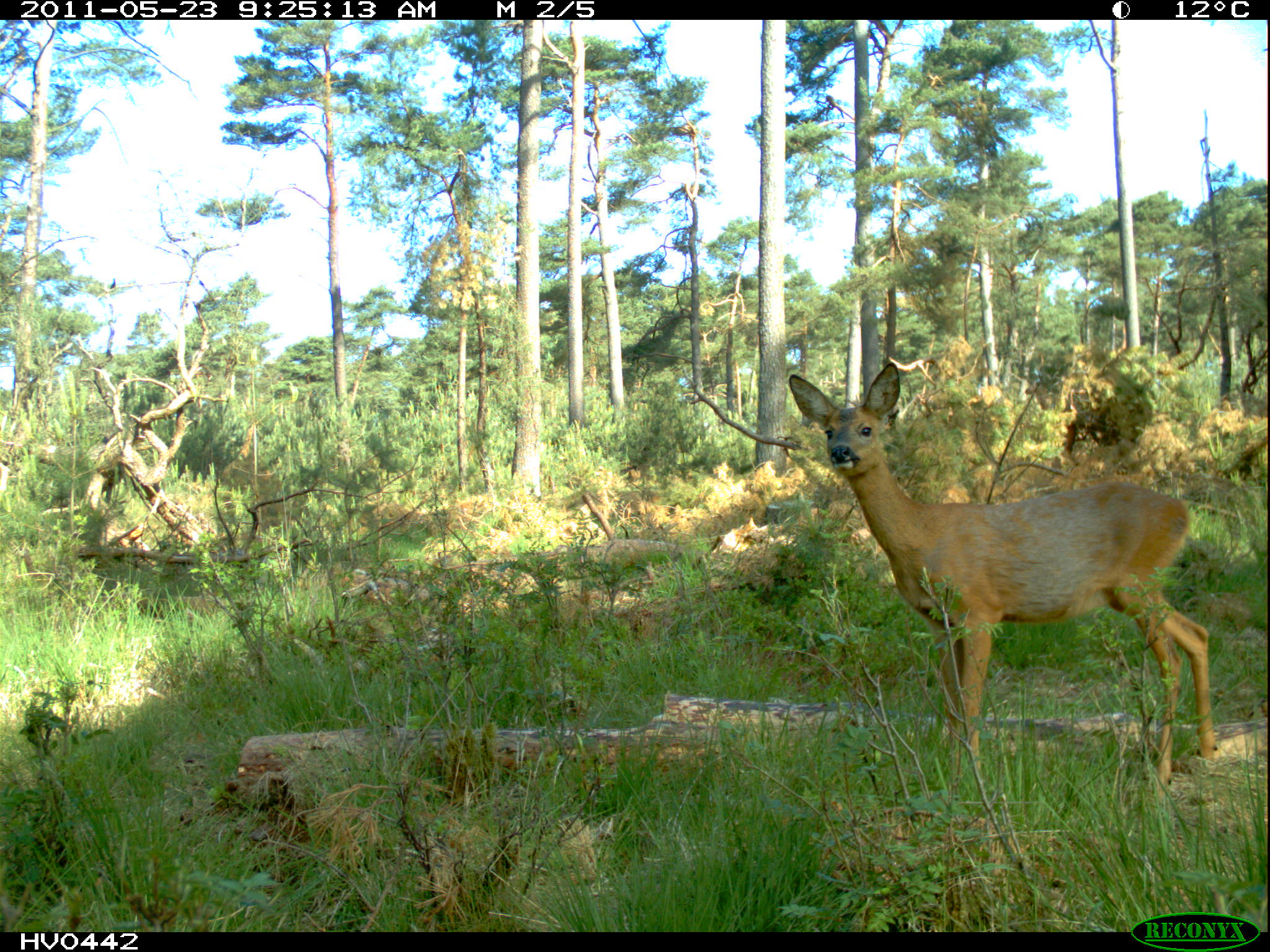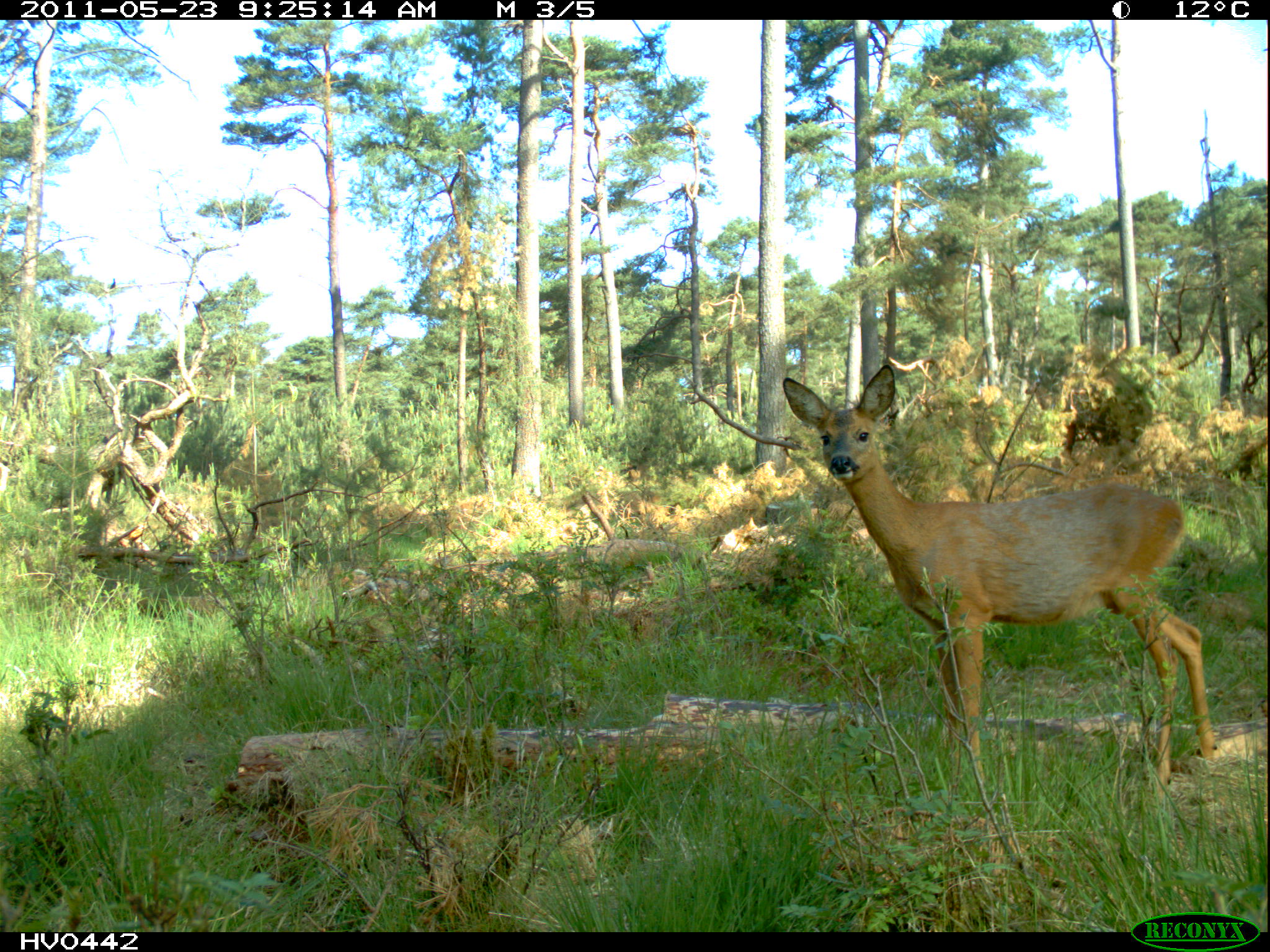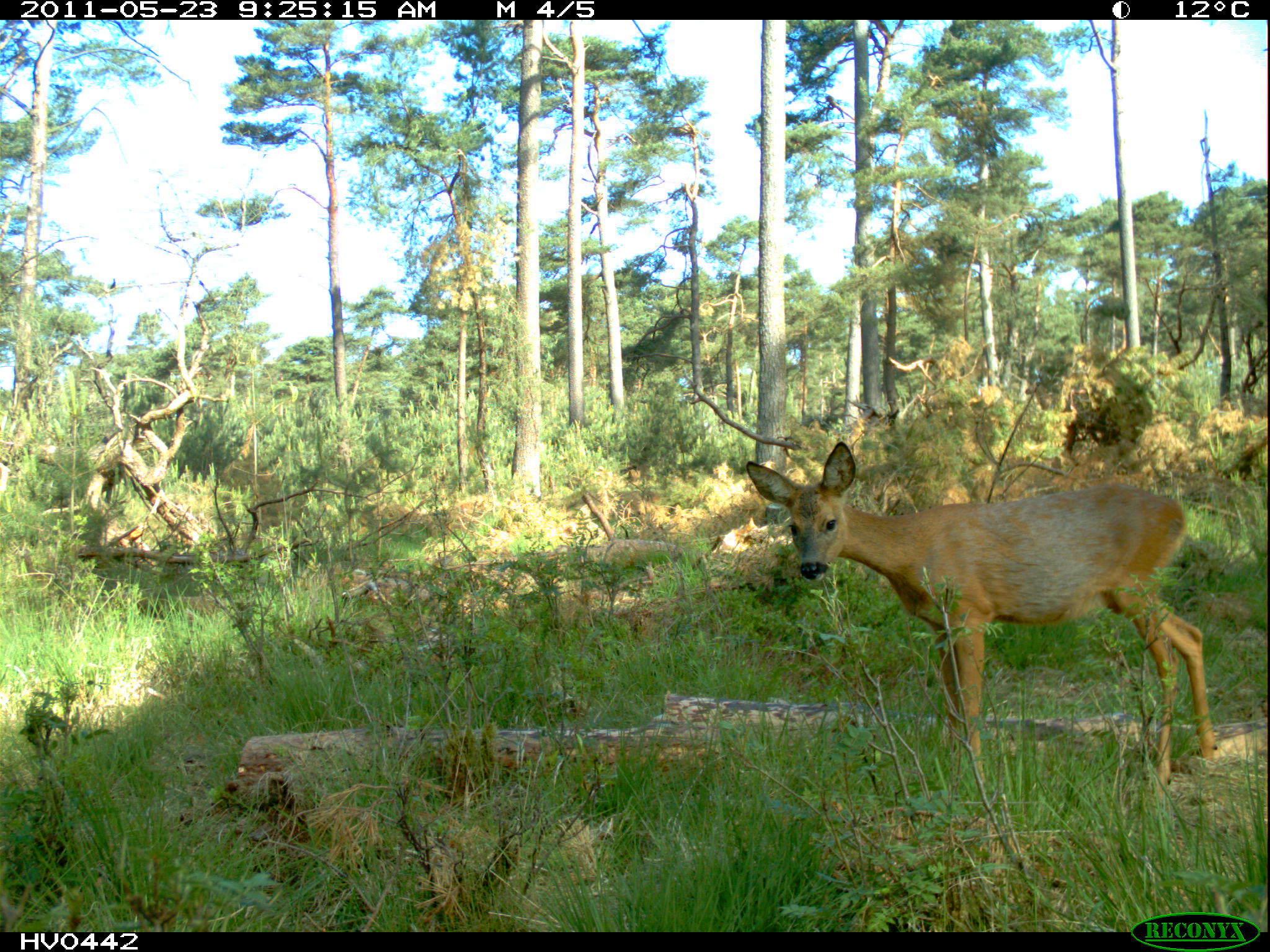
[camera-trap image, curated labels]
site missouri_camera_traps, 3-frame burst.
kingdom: Animalia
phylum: Chordata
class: Mammalia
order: Artiodactyla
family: Cervidae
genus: Capreolus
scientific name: Capreolus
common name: roe deer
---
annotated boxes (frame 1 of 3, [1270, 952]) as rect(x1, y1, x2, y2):
roe deer: rect(777, 364, 1225, 793)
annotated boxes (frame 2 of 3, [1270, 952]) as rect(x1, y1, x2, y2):
roe deer: rect(775, 355, 1231, 785)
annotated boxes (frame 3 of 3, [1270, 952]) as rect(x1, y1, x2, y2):
roe deer: rect(734, 437, 1222, 791)